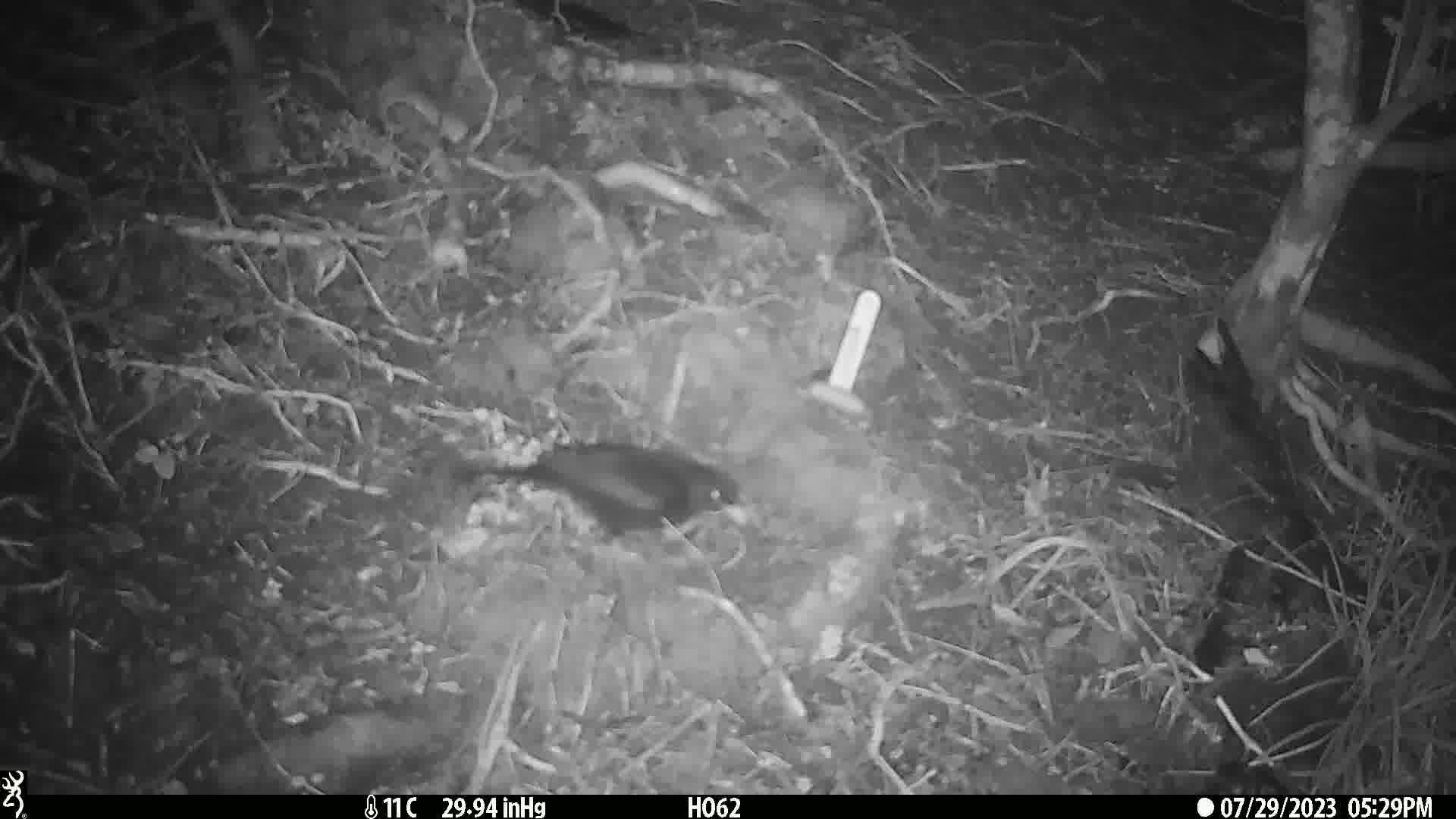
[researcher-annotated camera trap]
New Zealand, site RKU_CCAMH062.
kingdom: Animalia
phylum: Chordata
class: Aves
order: Passeriformes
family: Turdidae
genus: Turdus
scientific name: Turdus merula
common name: eurasian blackbird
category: blackbird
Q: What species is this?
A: Blackbird (eurasian blackbird) (Turdus merula).